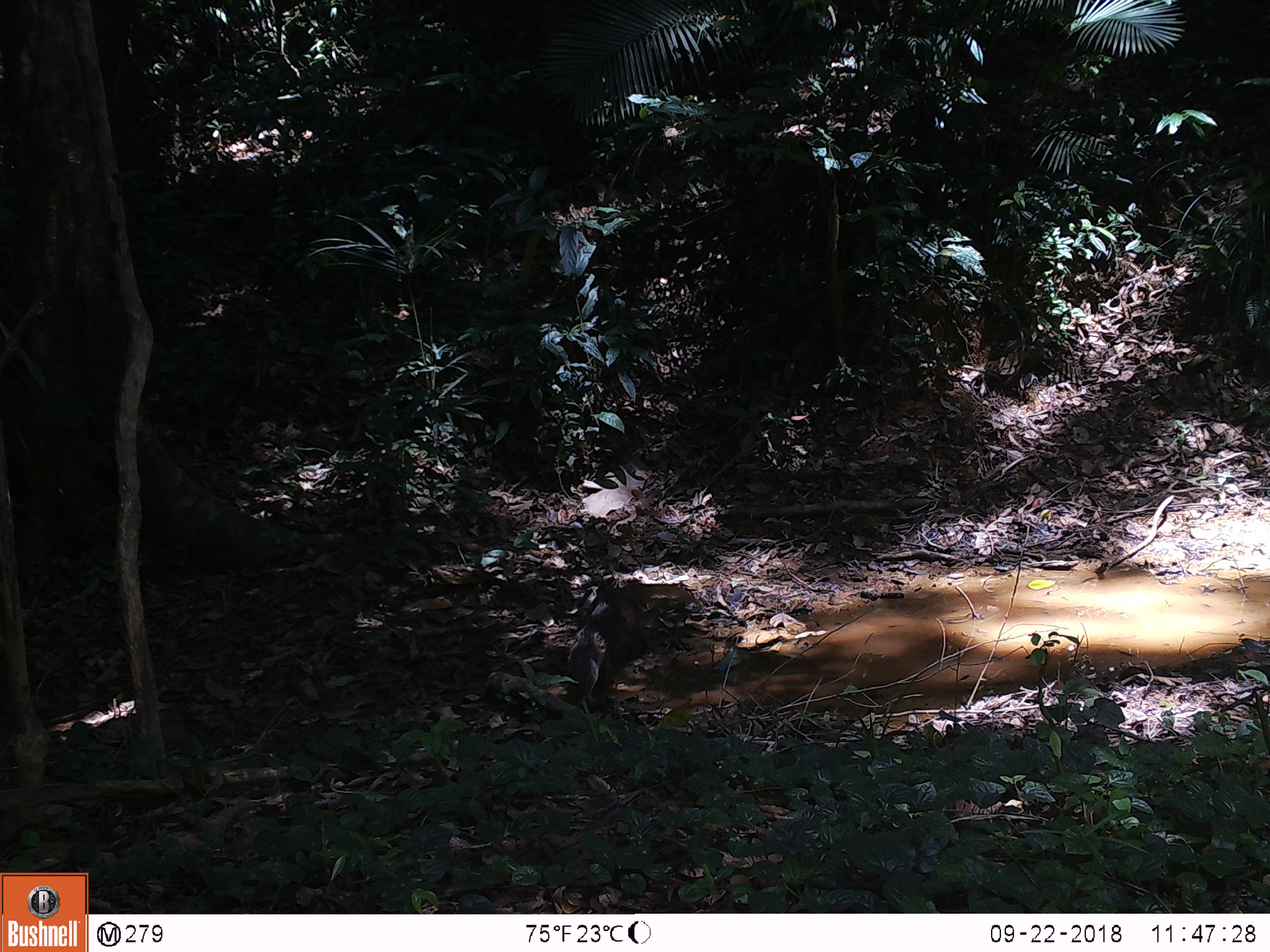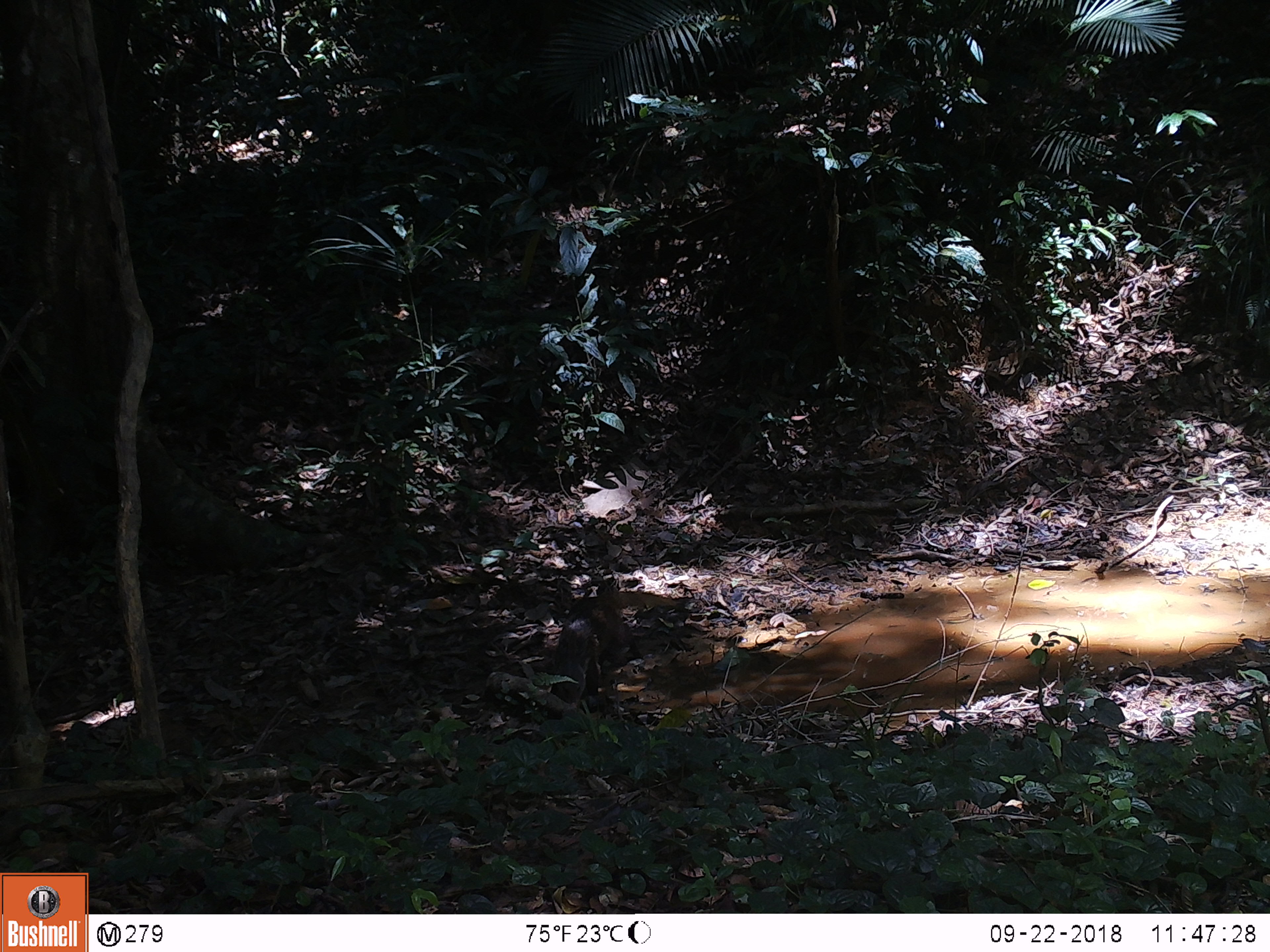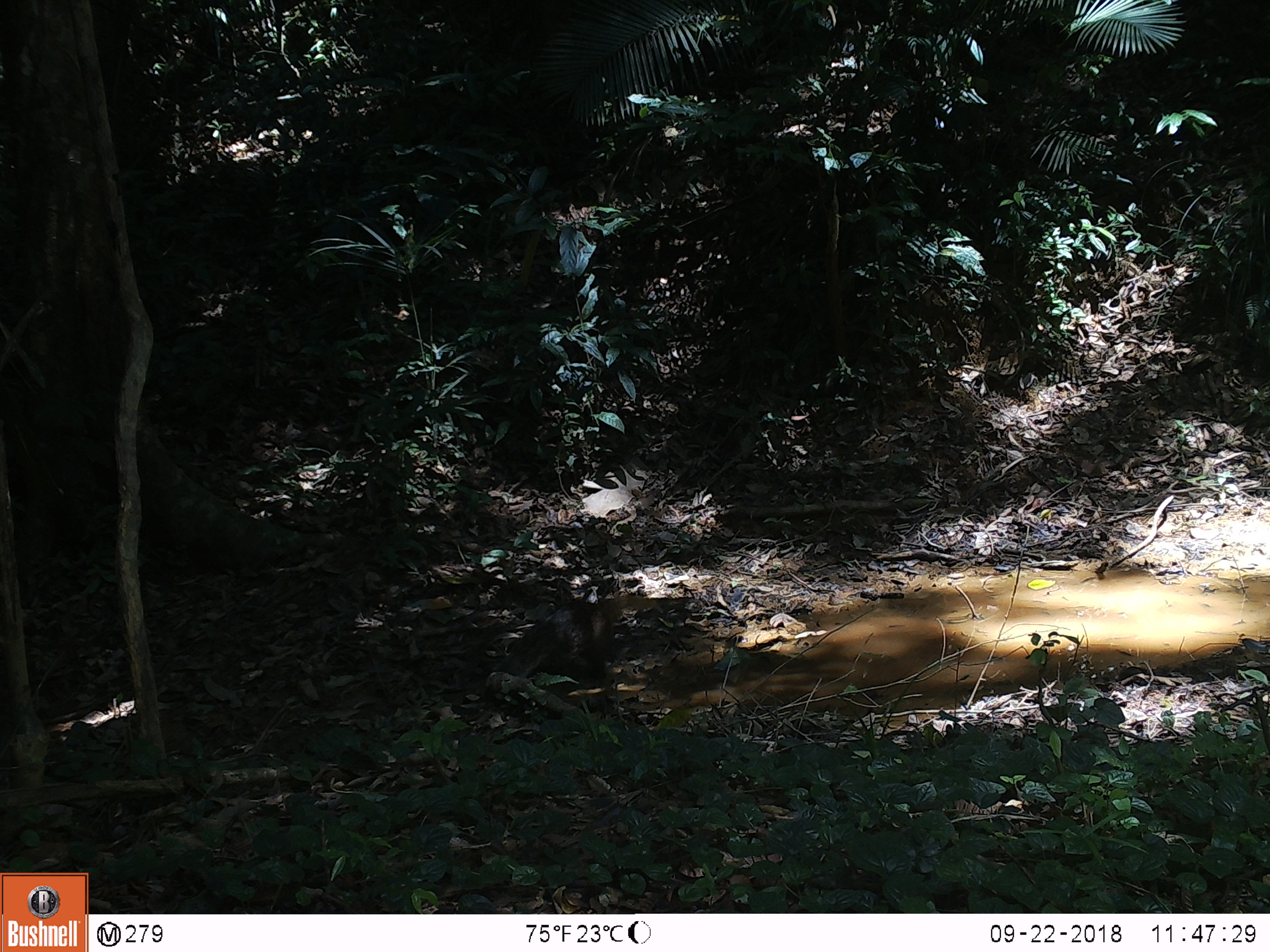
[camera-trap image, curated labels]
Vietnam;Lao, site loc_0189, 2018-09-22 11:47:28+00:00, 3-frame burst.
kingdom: Animalia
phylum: Chordata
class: Mammalia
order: Carnivora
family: Herpestidae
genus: Urva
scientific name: Urva urva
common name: crab-eating mongoose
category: crab eating mongoose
Crab eating mongoose (crab-eating mongoose) (Urva urva). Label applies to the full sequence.